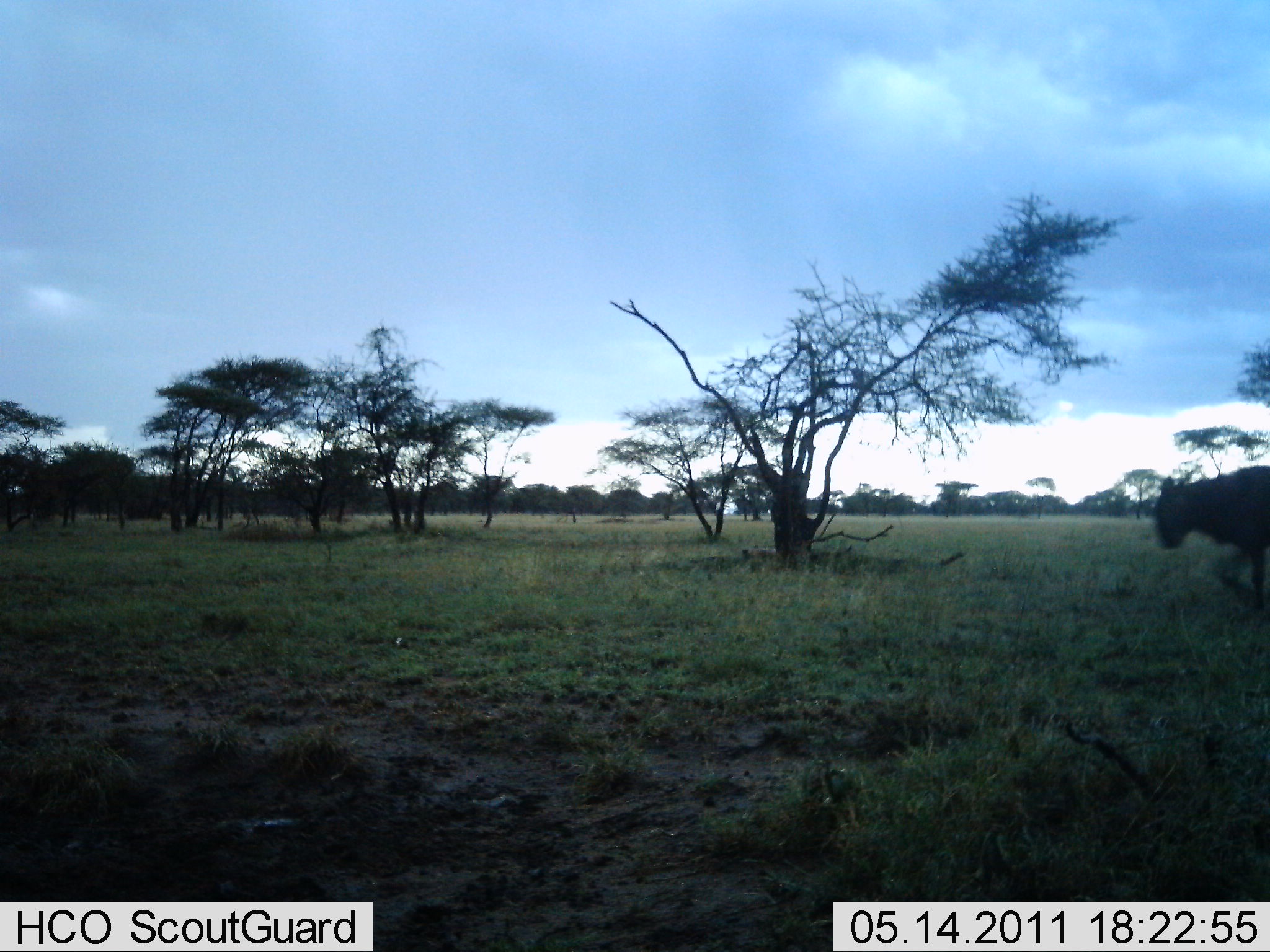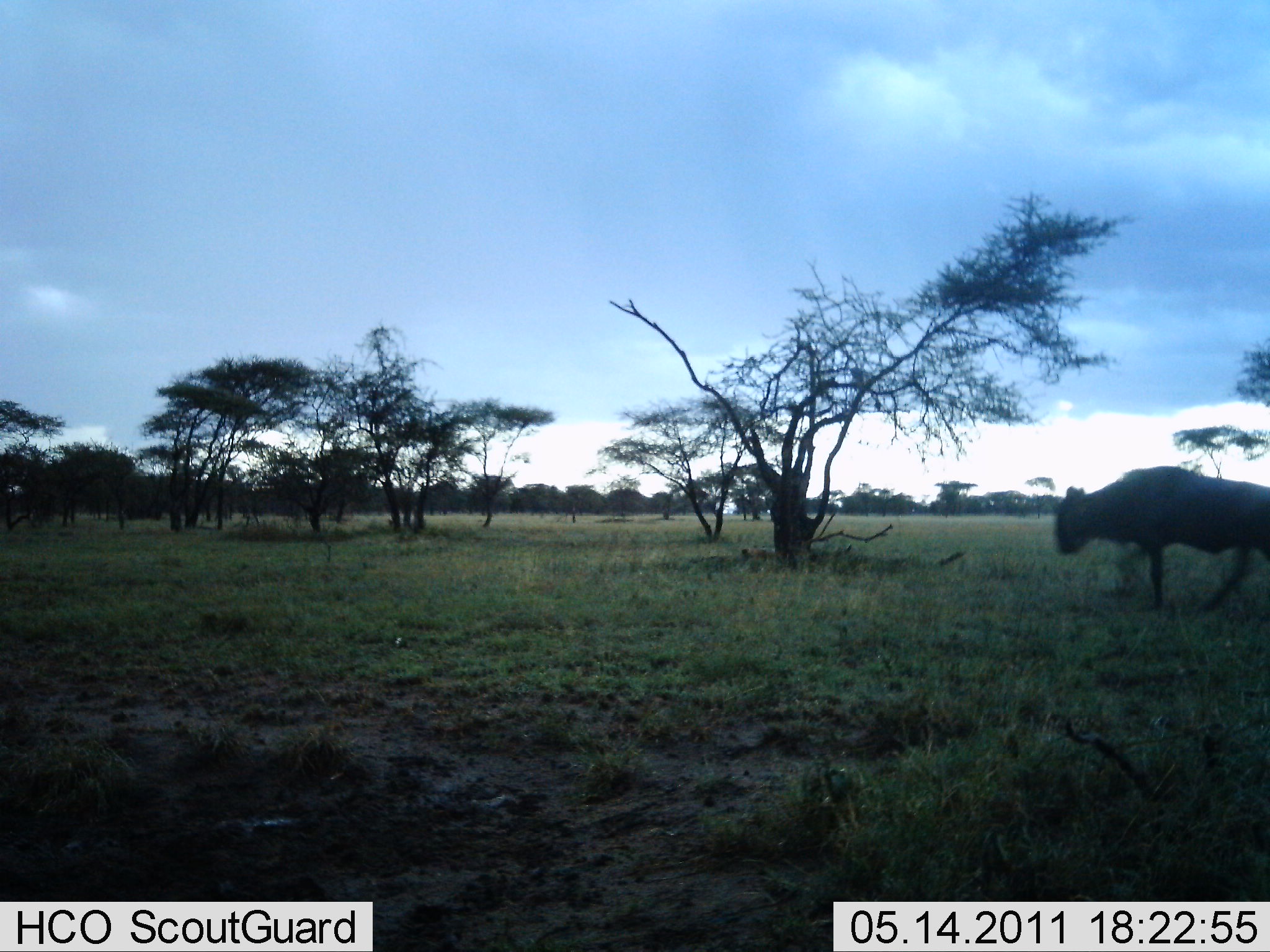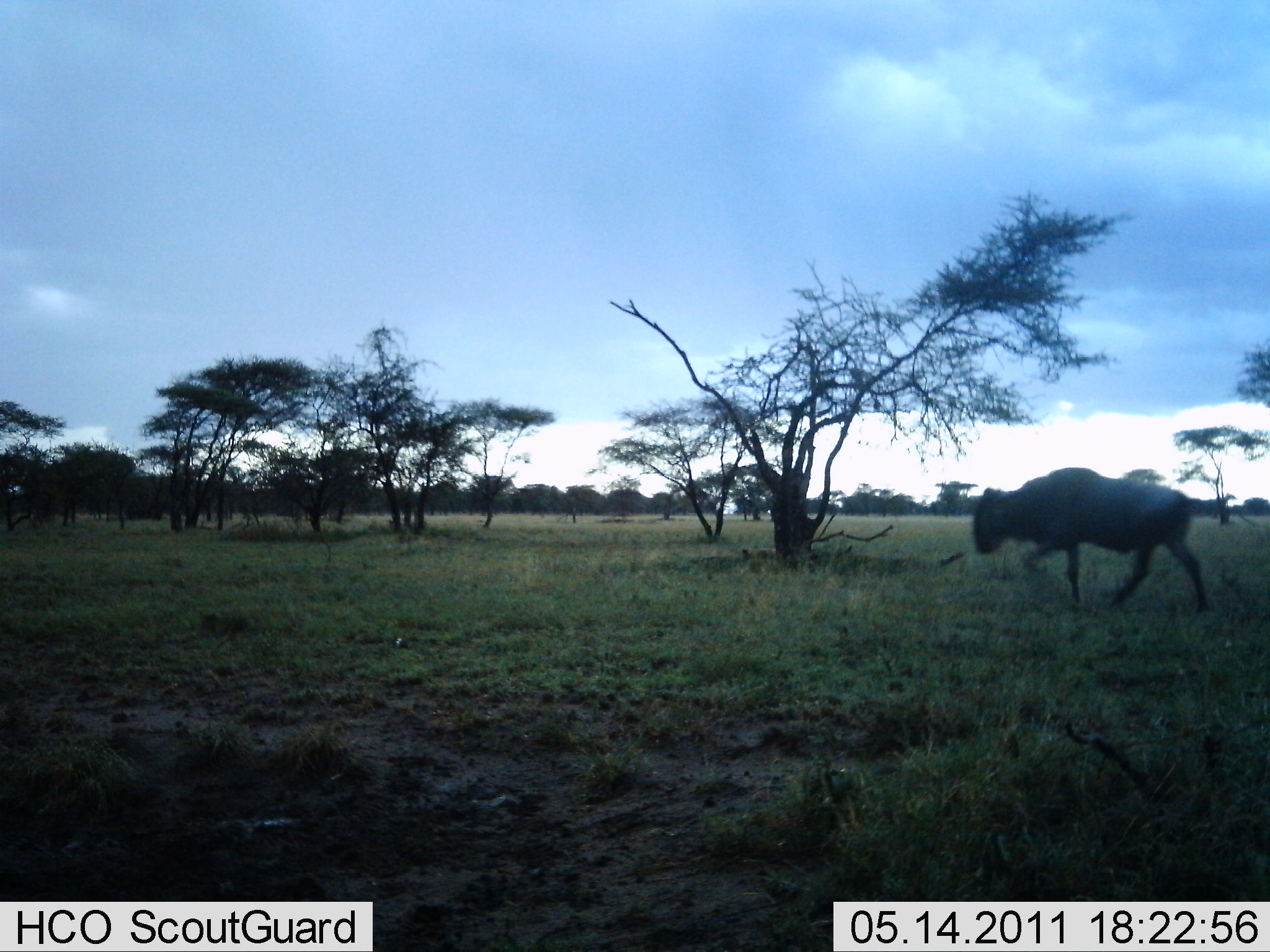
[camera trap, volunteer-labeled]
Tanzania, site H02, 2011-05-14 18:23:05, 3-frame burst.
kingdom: Animalia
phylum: Chordata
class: Mammalia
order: Artiodactyla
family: Bovidae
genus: Connochaetes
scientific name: Connochaetes taurinus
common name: blue wildebeest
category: wildebeest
Wildebeest (blue wildebeest) (Connochaetes taurinus), count 1. Behavior (volunteer vote fractions): standing 0%, resting 0%, moving 100%, interacting 0%. Young present (vote fraction): 0%. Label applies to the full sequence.